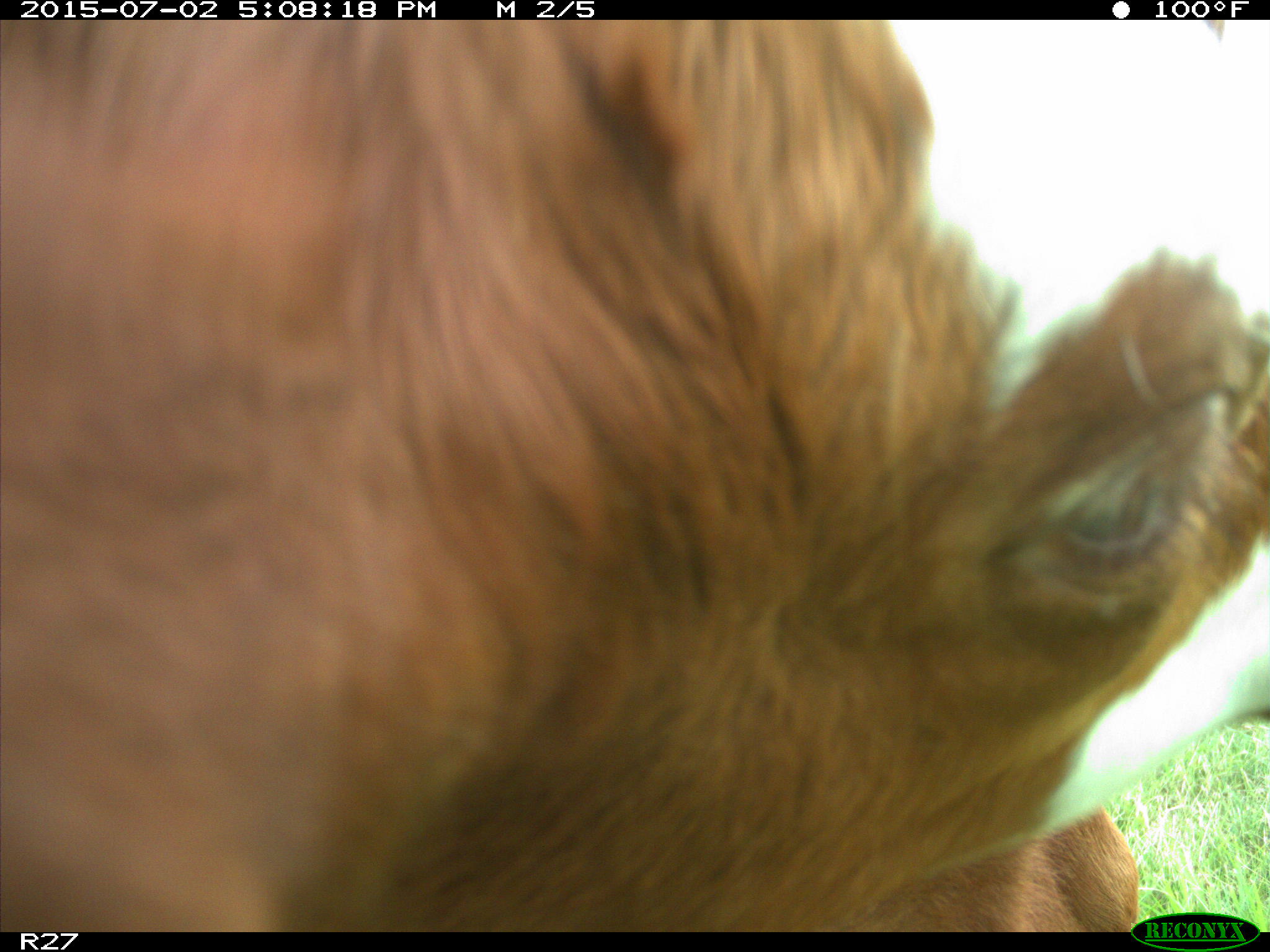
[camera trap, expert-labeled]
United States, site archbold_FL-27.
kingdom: Animalia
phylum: Chordata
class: Mammalia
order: Artiodactyla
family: Bovidae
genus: Bos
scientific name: Bos taurus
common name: domestic cow